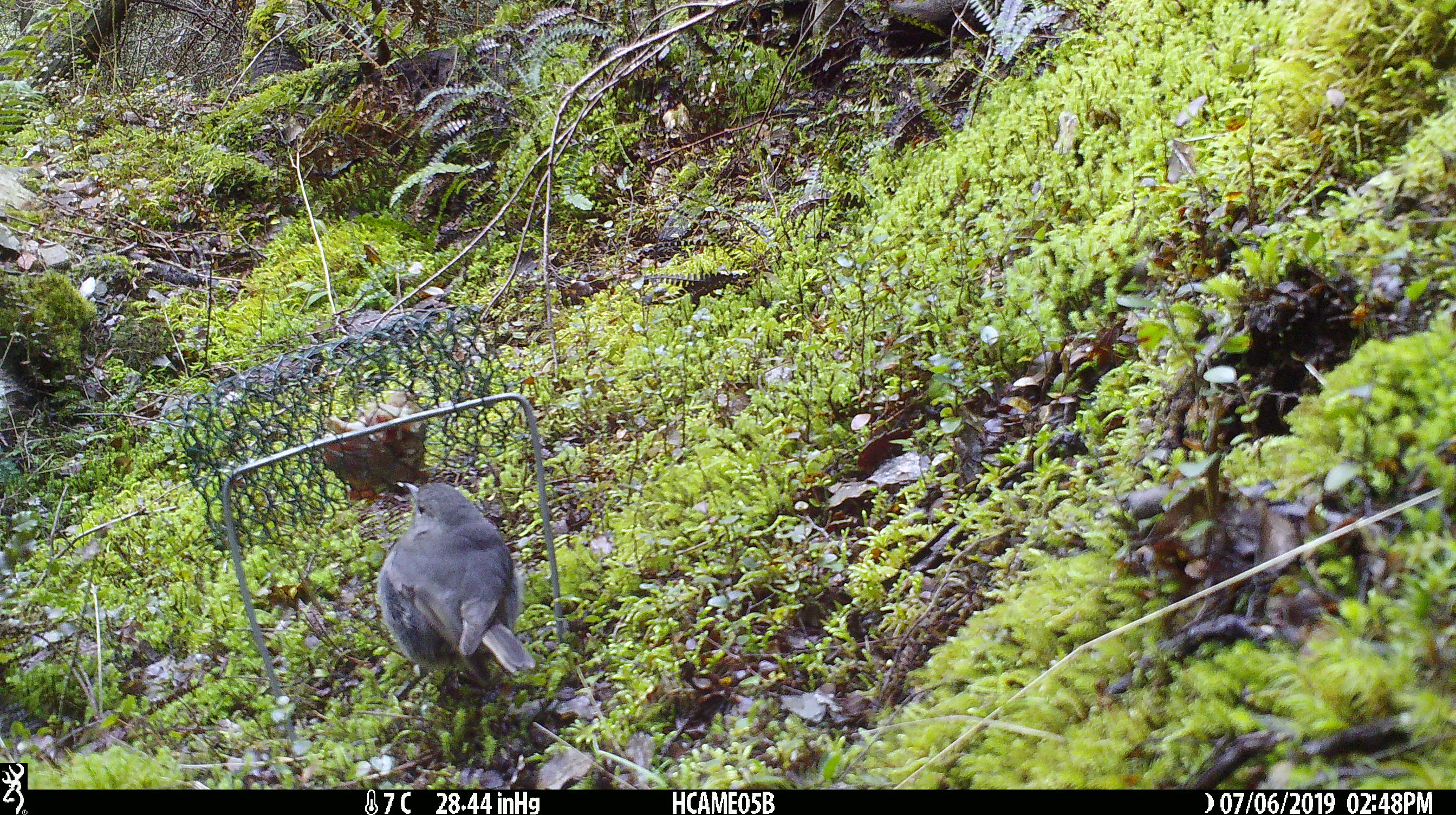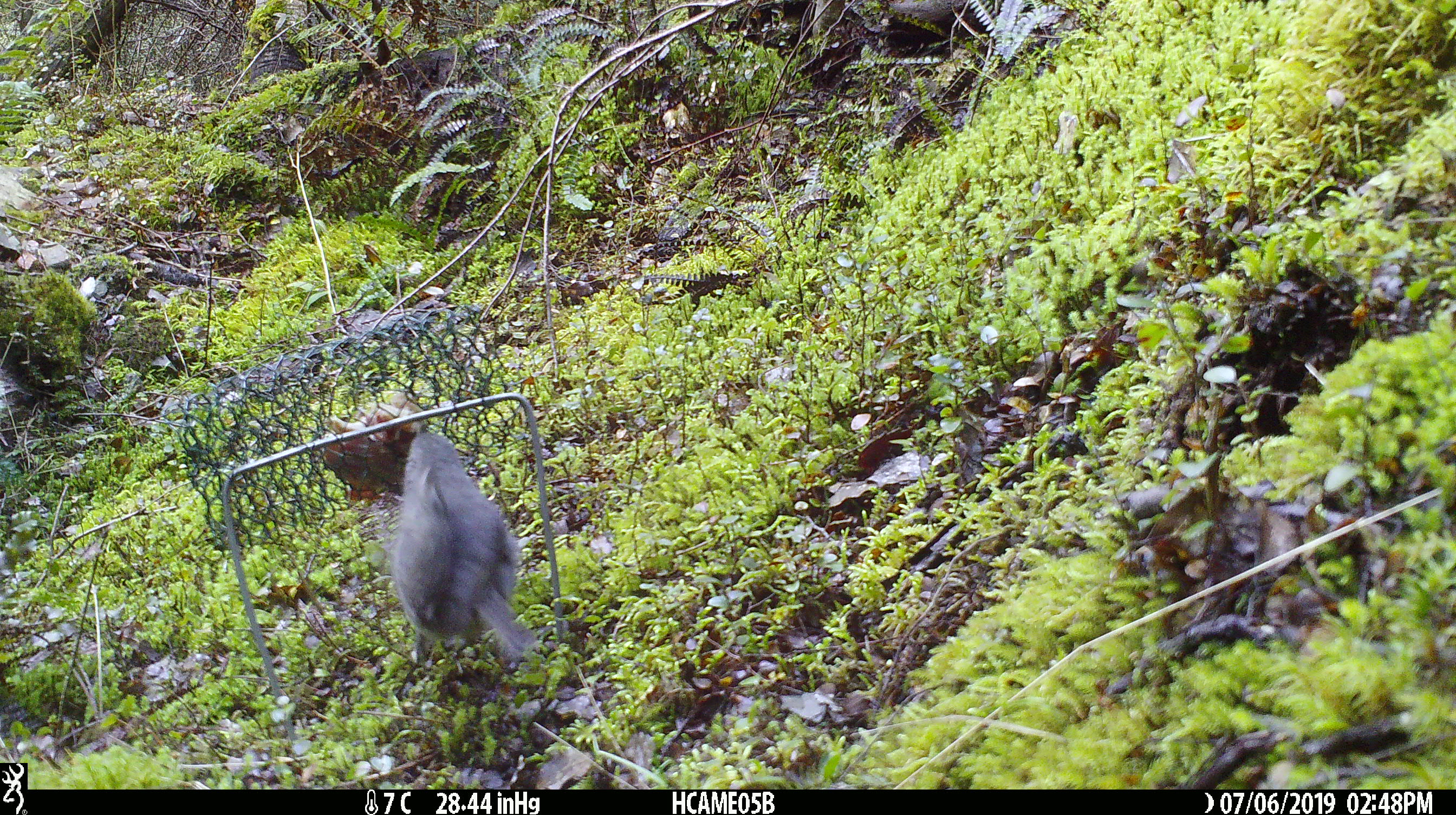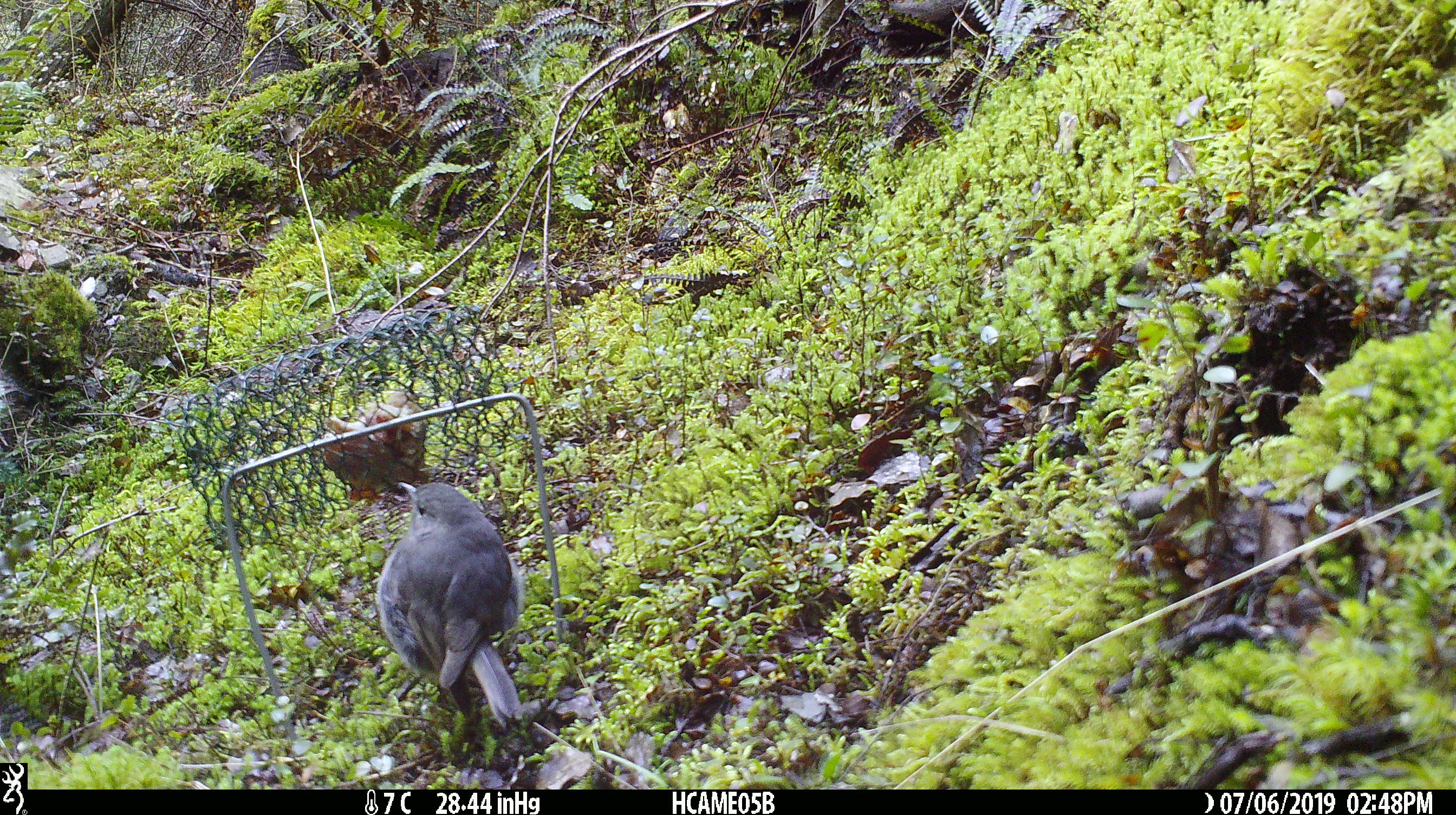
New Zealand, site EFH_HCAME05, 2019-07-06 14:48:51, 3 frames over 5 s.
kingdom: Animalia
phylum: Chordata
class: Aves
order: Passeriformes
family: Petroicidae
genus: Petroica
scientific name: Petroica australis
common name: new zealand robin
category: robin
Robin (new zealand robin) (Petroica australis).